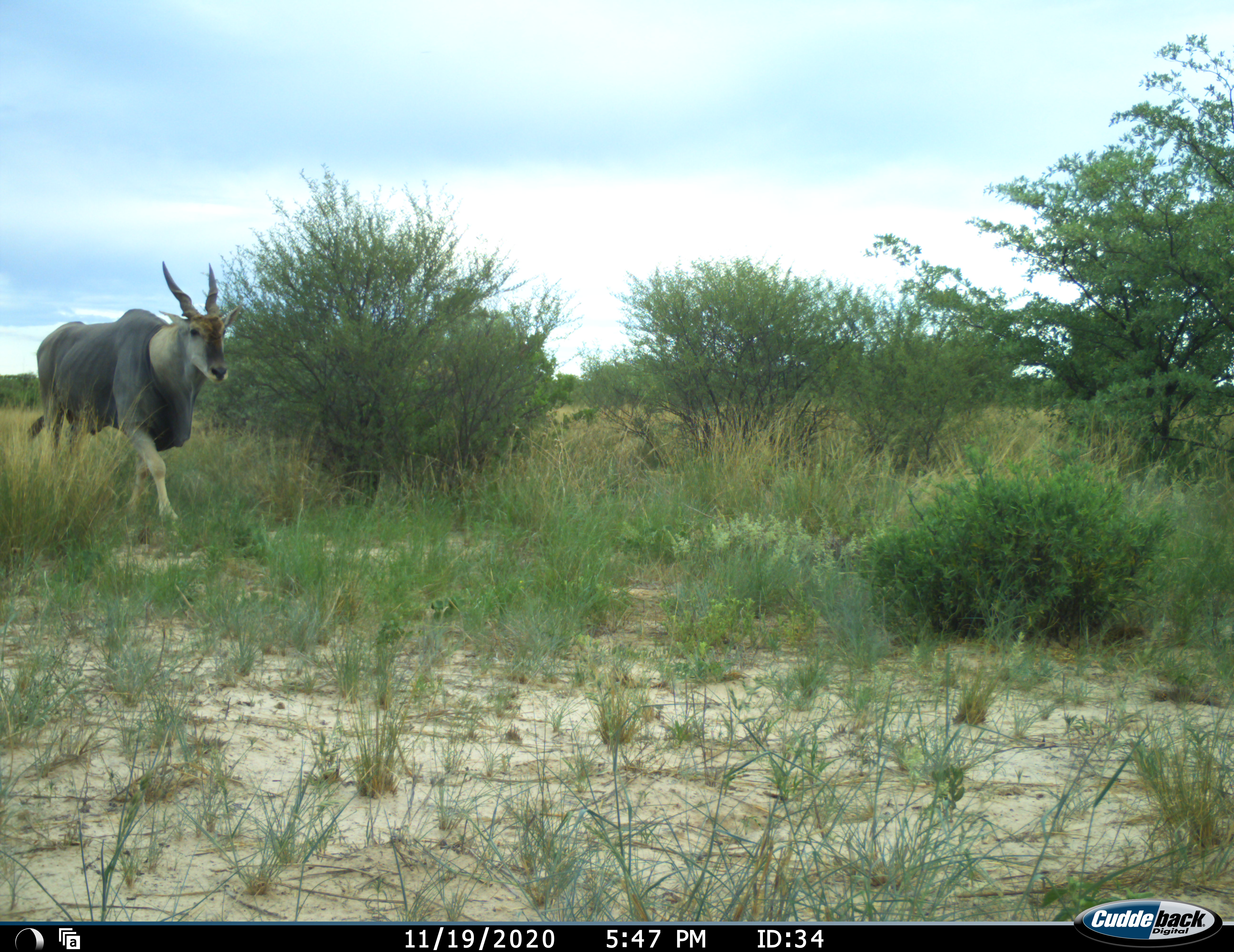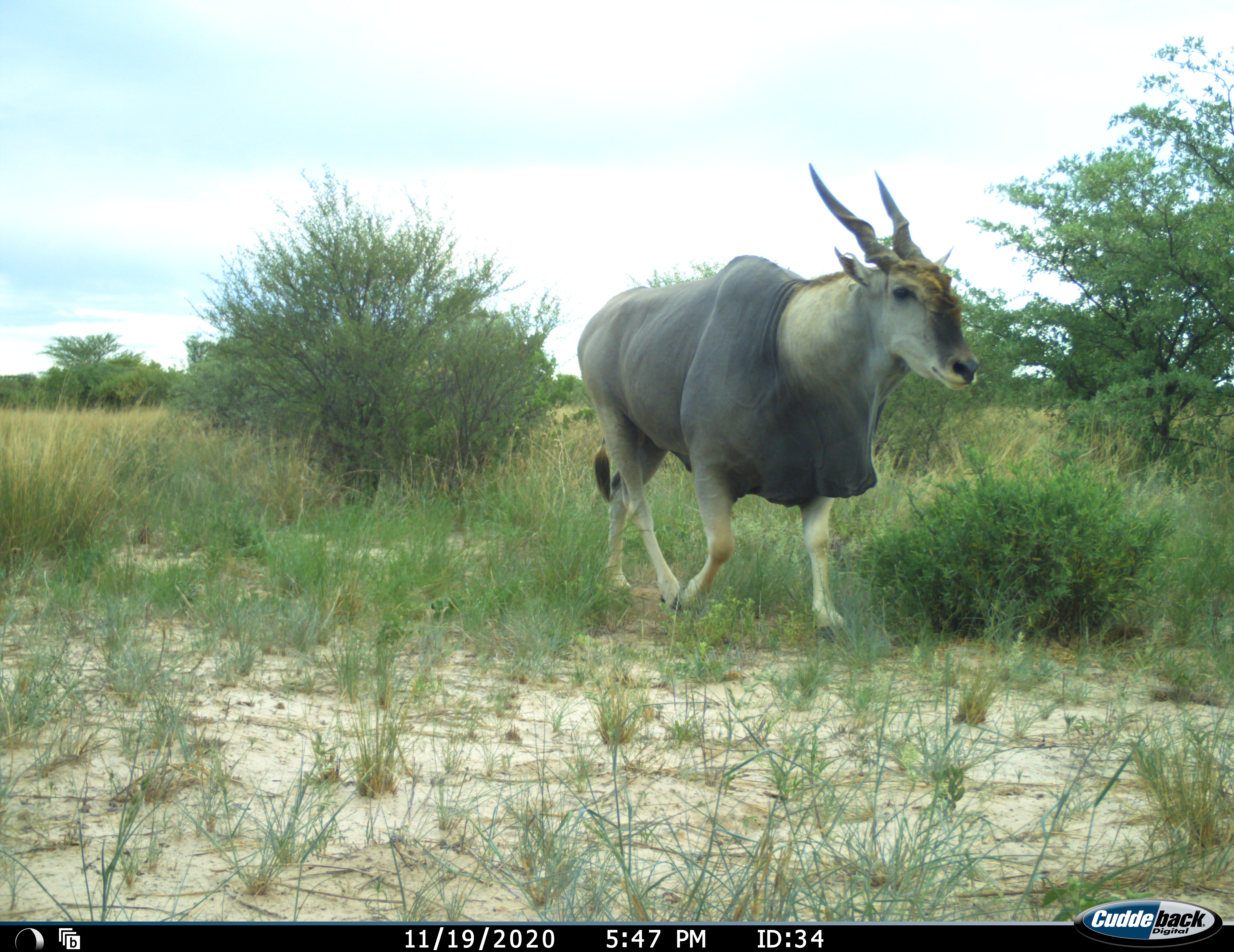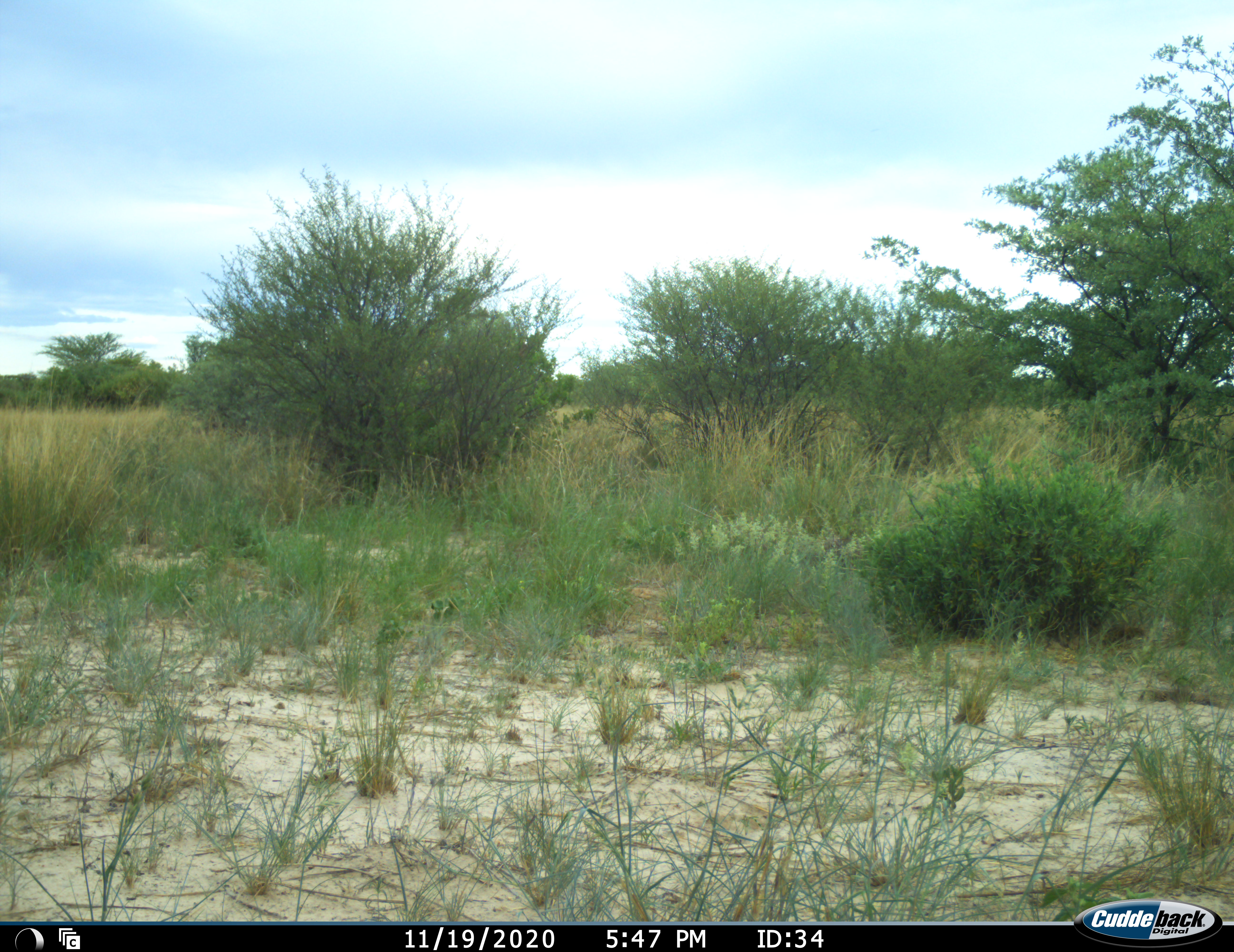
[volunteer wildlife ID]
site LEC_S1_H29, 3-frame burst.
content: unidentified animal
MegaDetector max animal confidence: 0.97